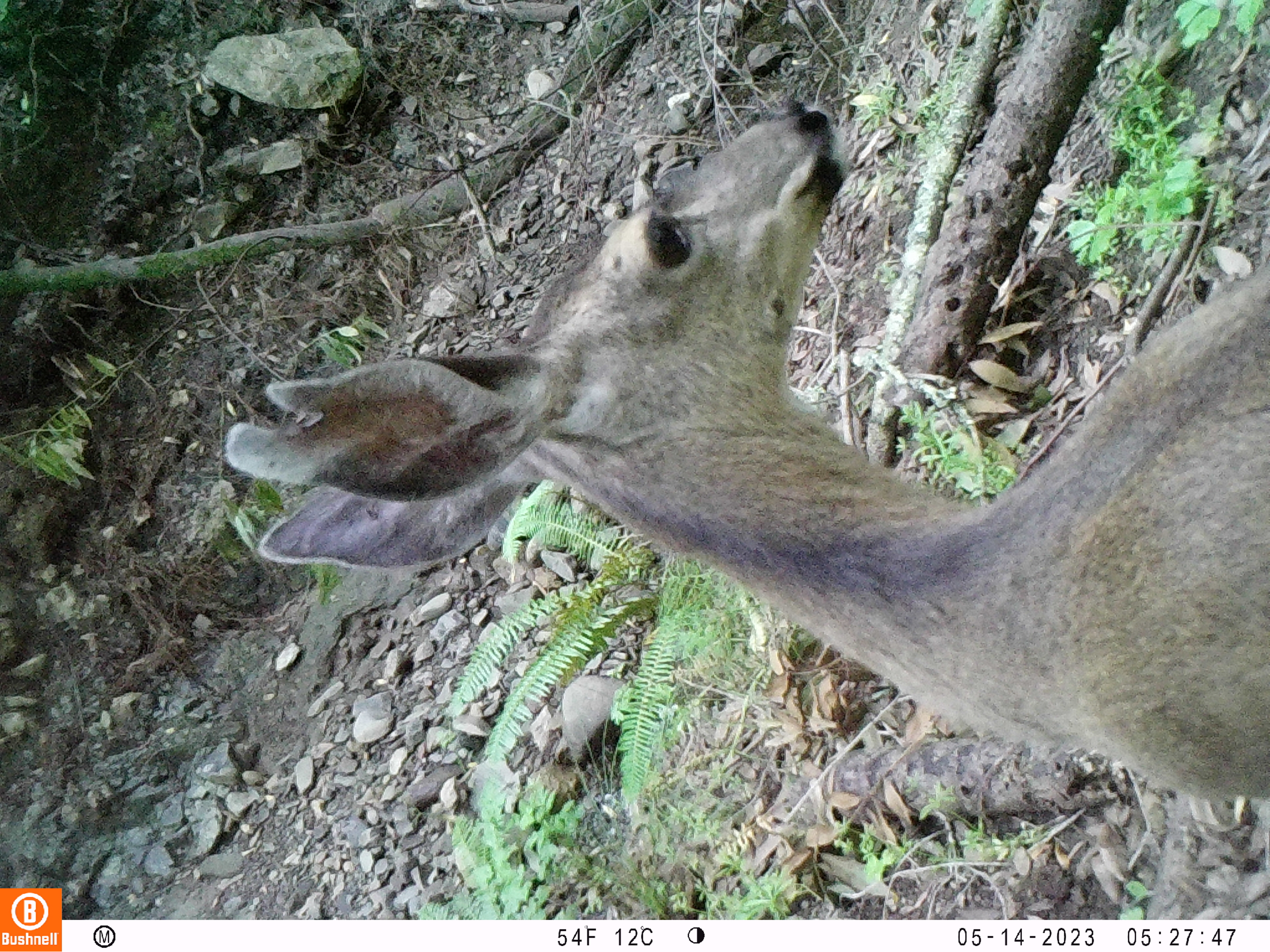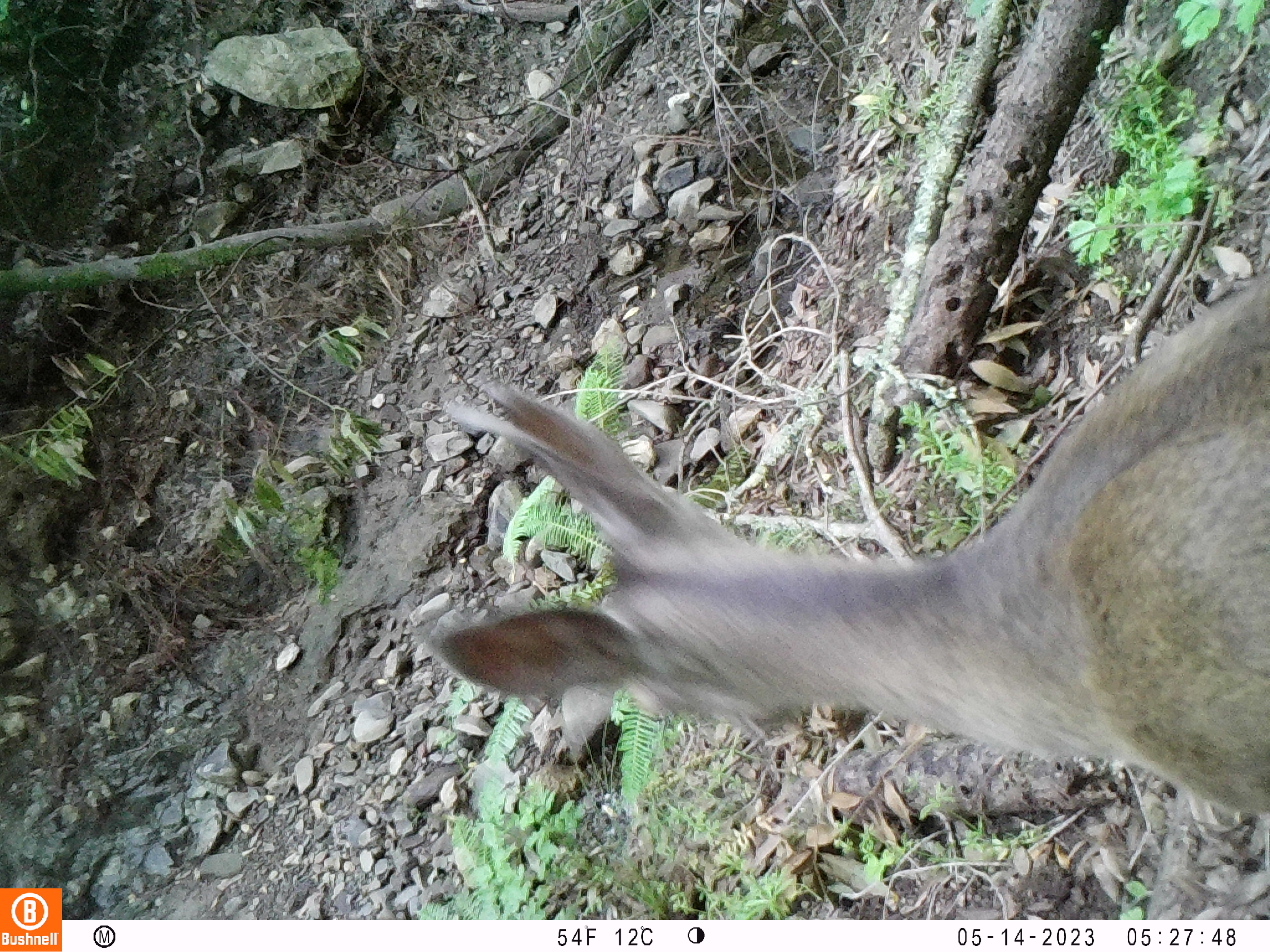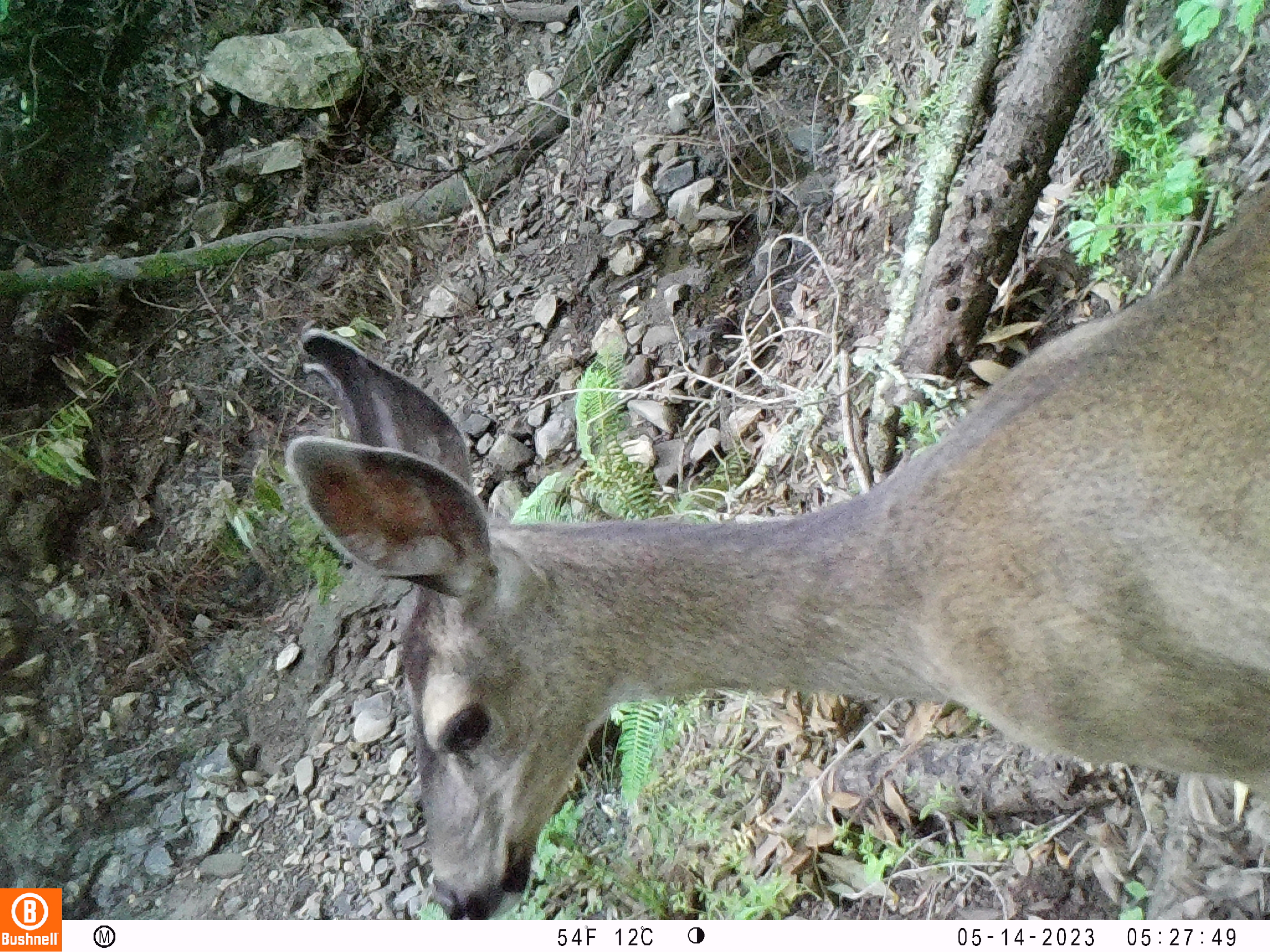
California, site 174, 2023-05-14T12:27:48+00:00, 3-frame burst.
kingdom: Animalia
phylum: Chordata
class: Mammalia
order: Artiodactyla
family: Cervidae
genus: Odocoileus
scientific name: Odocoileus hemionus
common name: mule deer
Mule deer (Odocoileus hemionus).